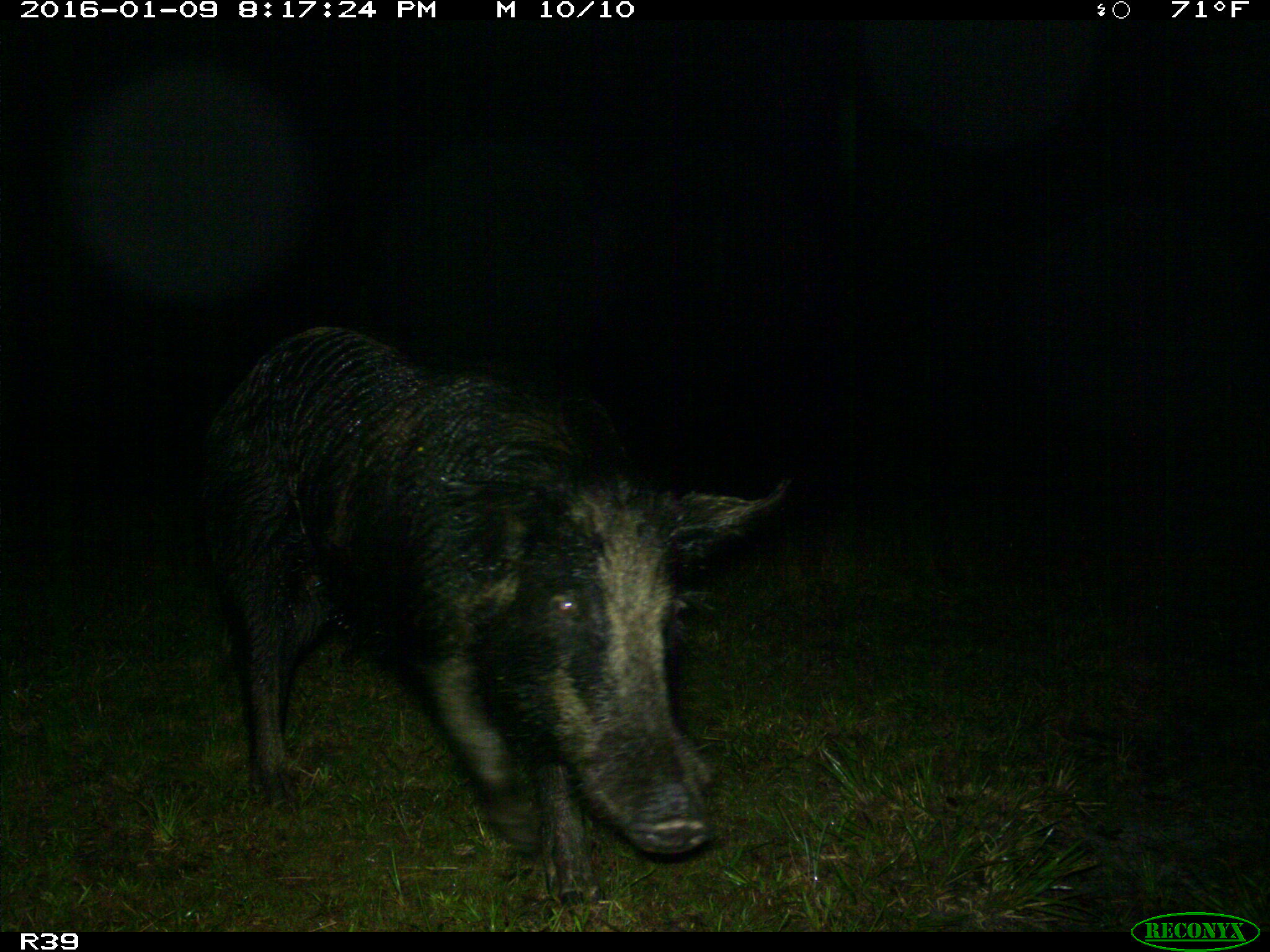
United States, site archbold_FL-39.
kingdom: Animalia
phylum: Chordata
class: Mammalia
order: Artiodactyla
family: Suidae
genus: Sus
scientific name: Sus scrofa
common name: wild boar